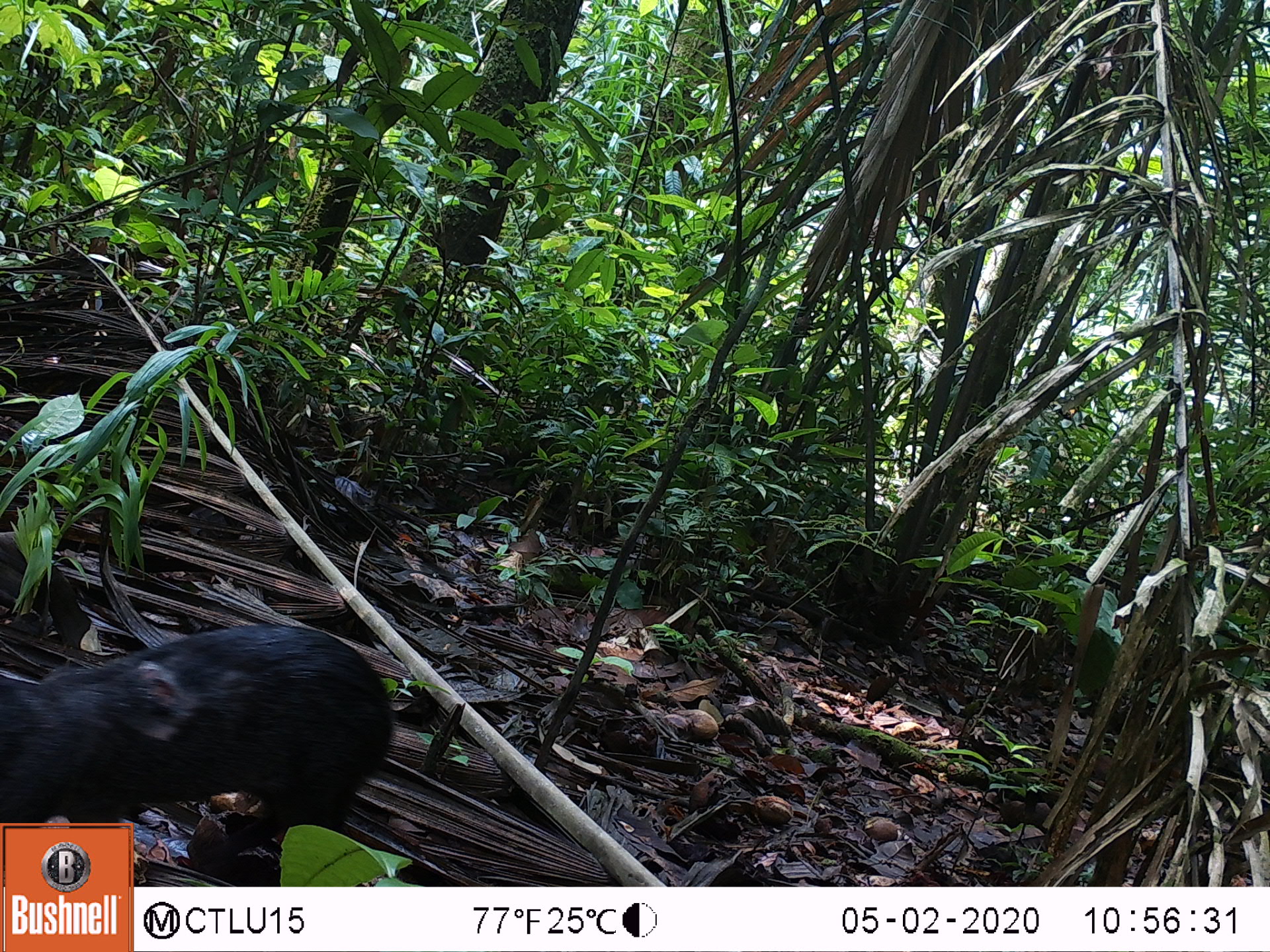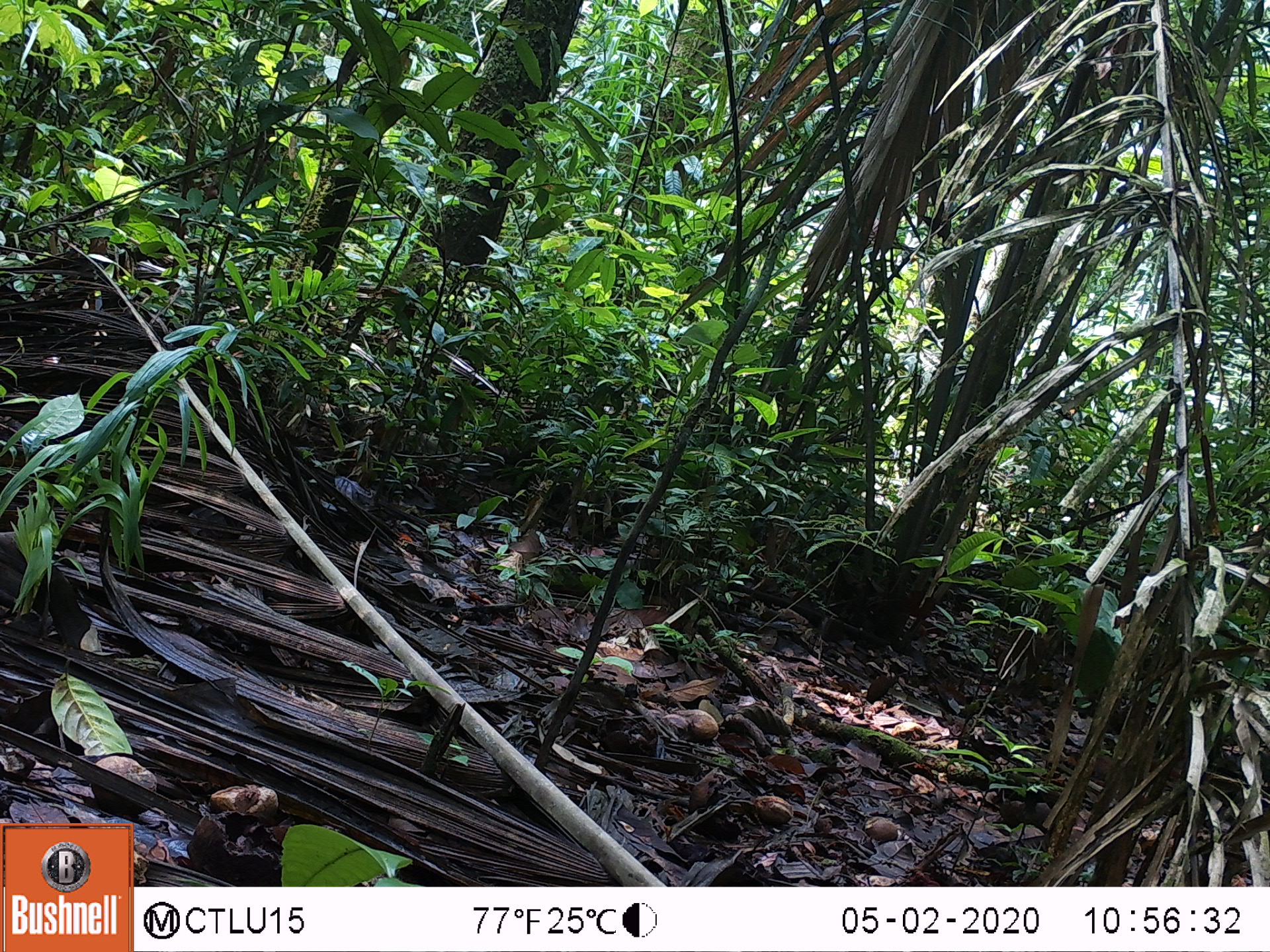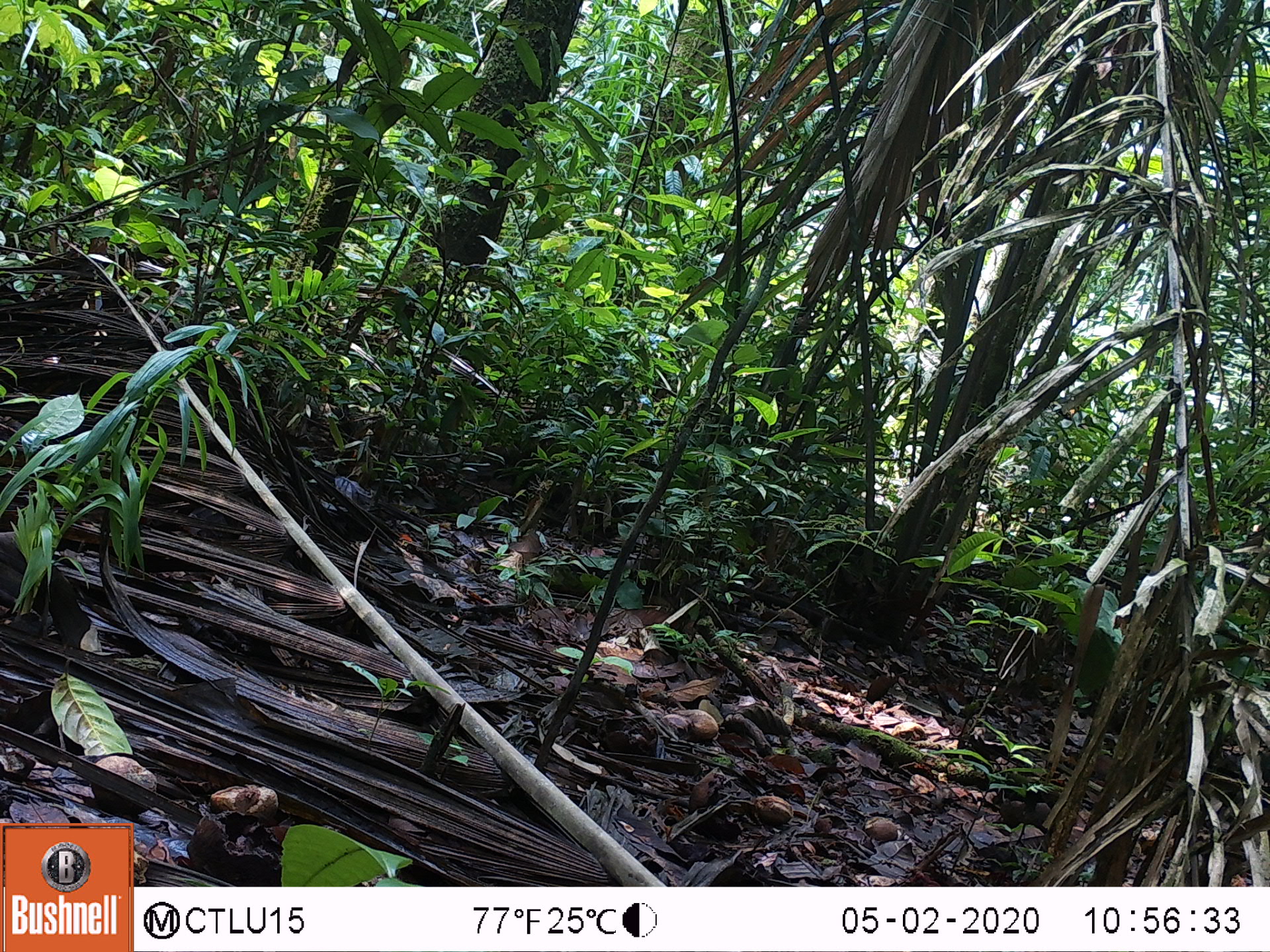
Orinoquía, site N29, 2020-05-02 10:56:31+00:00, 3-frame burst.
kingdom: Animalia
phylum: Chordata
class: Mammalia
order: Rodentia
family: Dasyproctidae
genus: Dasyprocta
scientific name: Dasyprocta fuliginosa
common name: black agouti